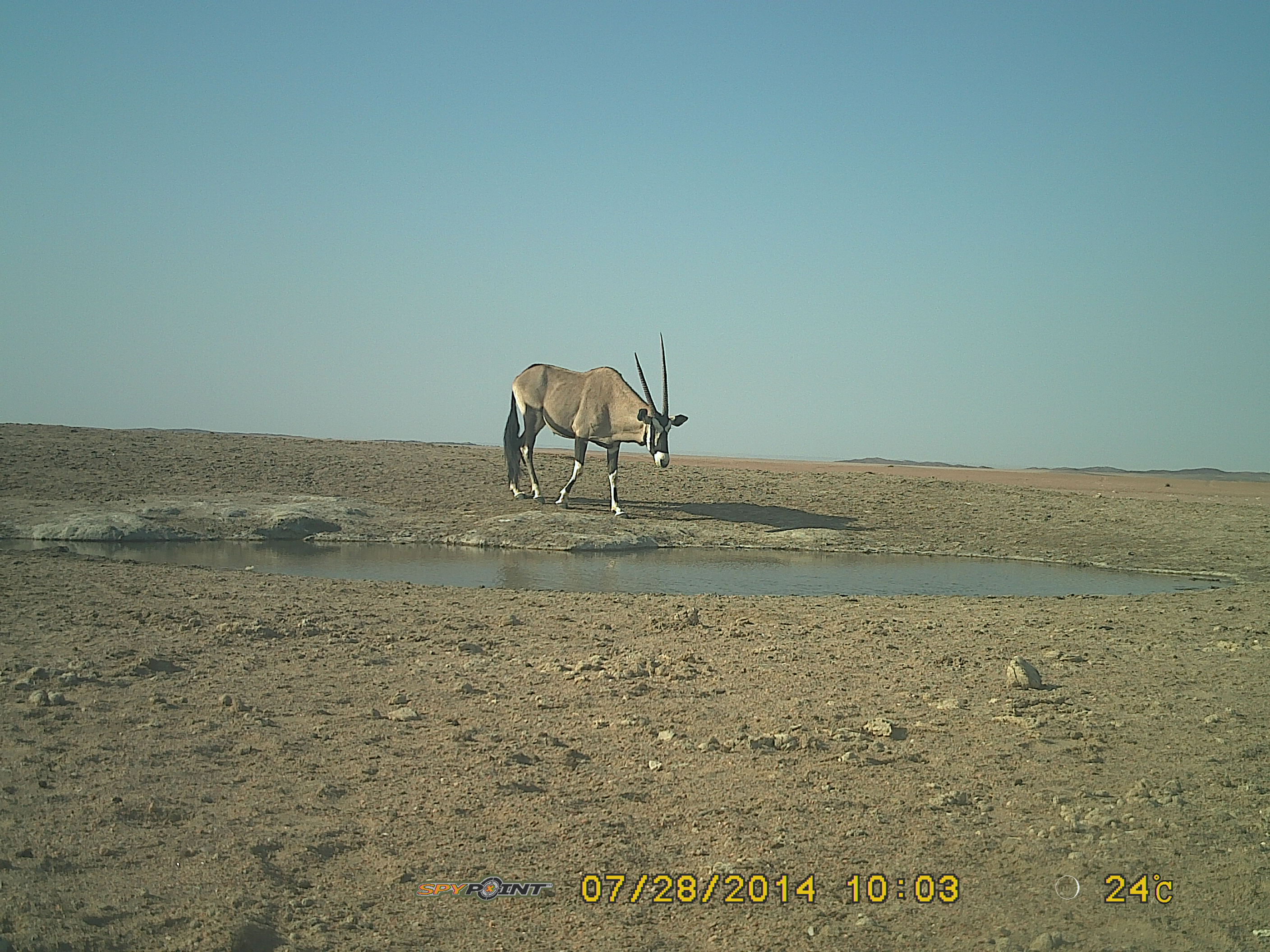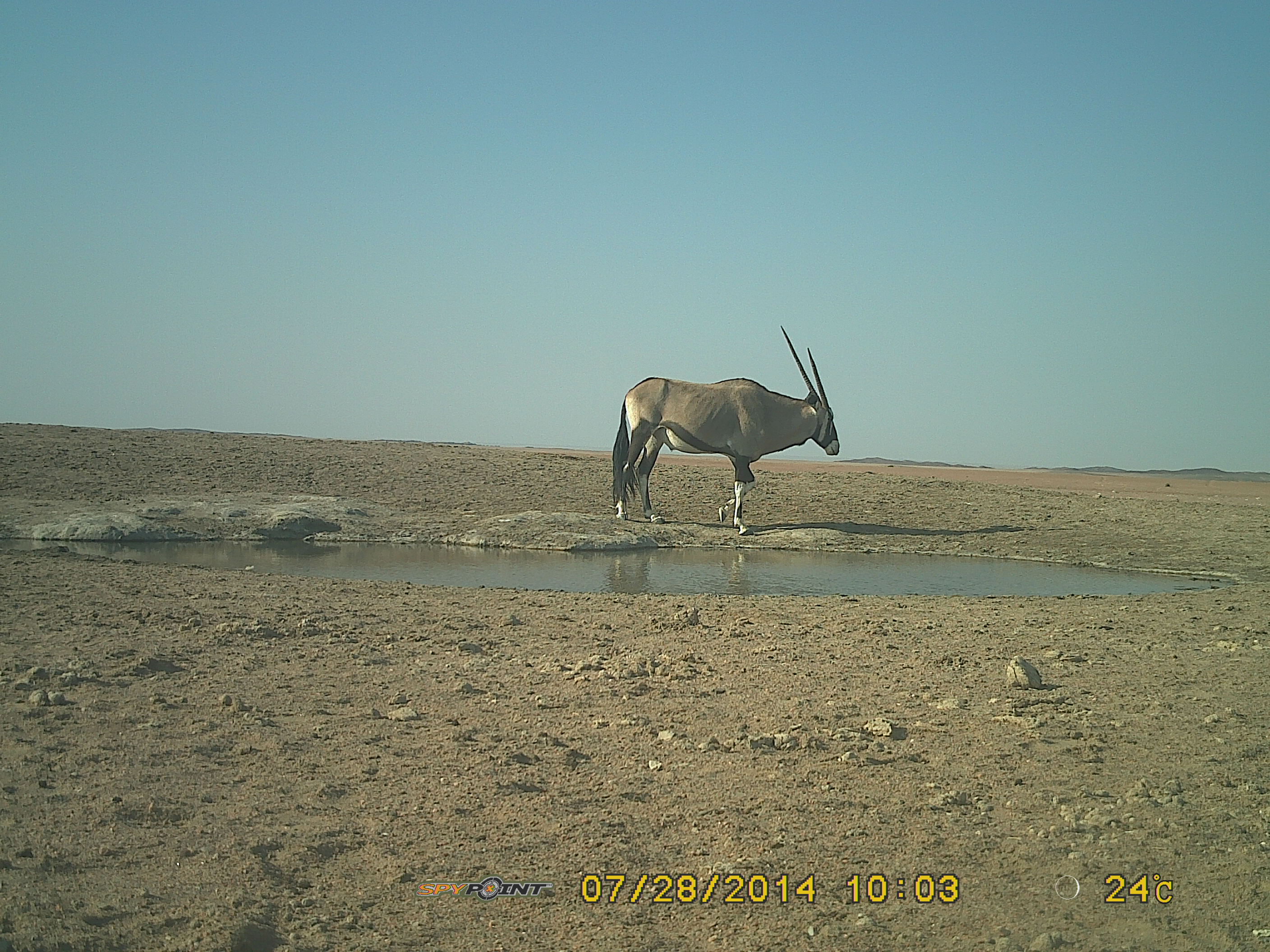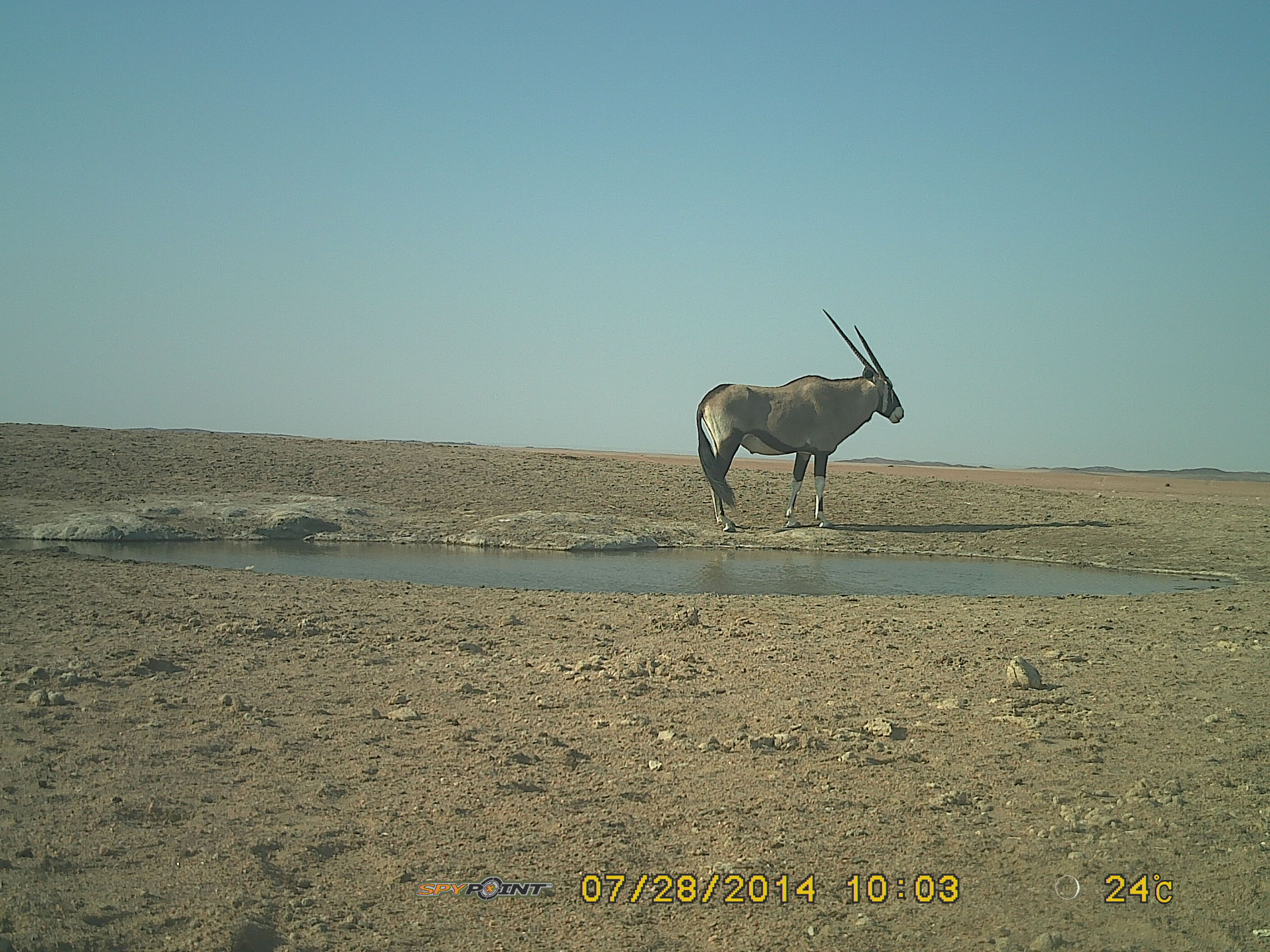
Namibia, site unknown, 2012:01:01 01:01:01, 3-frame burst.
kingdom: Animalia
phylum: Chordata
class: Mammalia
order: Artiodactyla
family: Bovidae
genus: Oryx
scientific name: Oryx gazella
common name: gemsbok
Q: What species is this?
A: Oryx gazella (gemsbok).